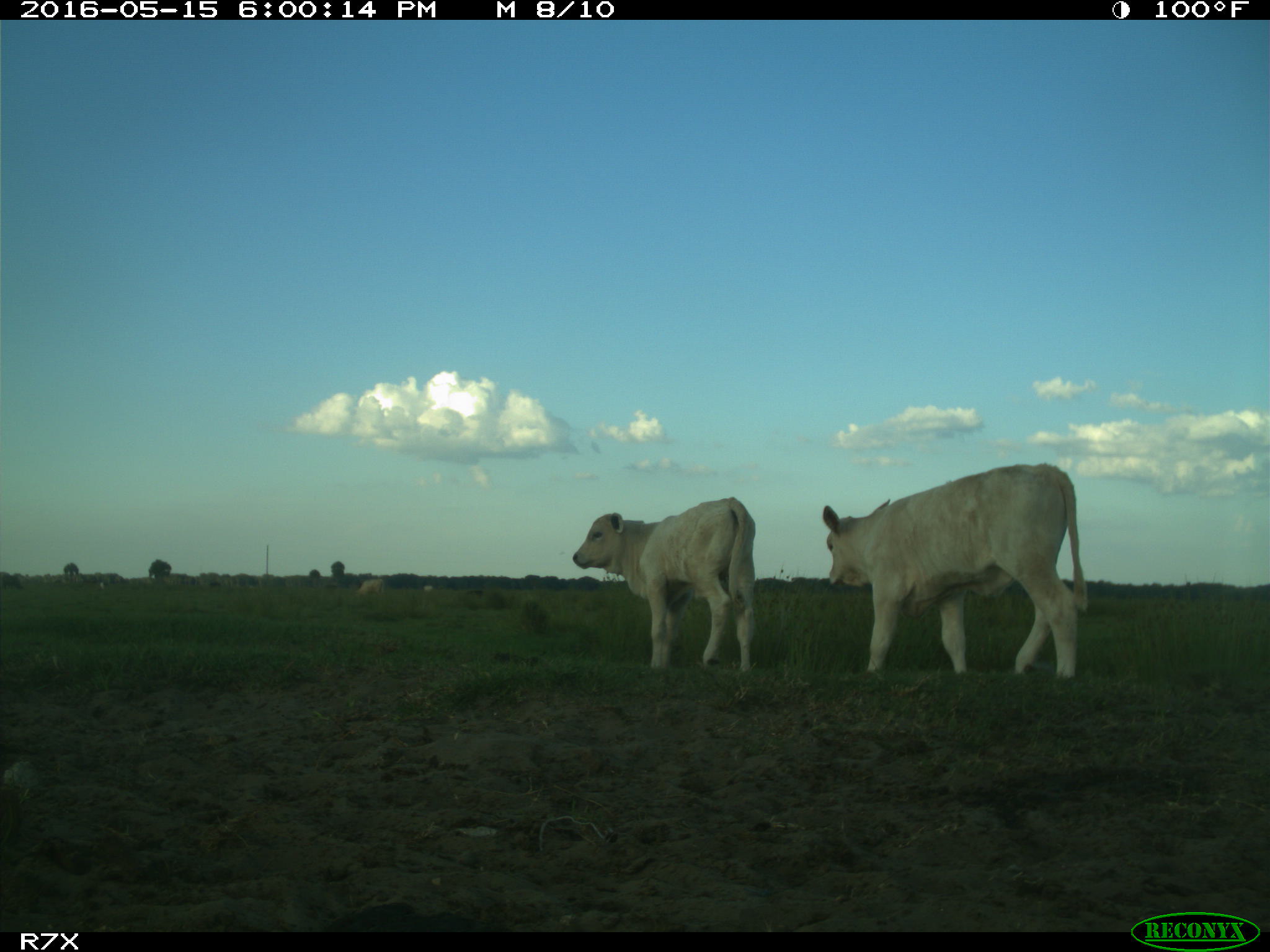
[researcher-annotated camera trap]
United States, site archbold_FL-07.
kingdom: Animalia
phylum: Chordata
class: Mammalia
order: Artiodactyla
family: Bovidae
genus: Bos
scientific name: Bos taurus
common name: domestic cow